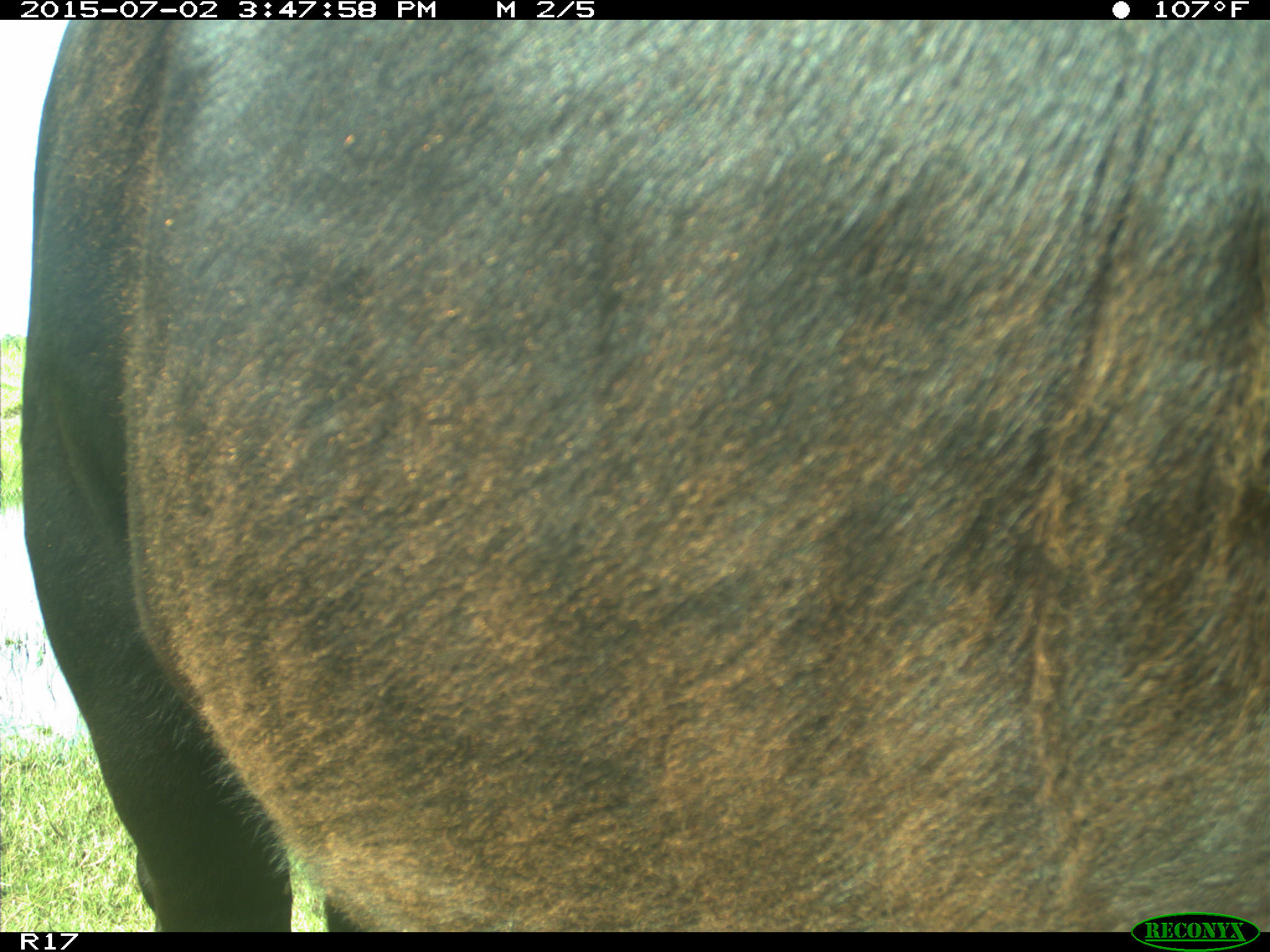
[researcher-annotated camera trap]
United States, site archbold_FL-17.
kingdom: Animalia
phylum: Chordata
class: Mammalia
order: Artiodactyla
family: Bovidae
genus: Bos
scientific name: Bos taurus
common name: domestic cow